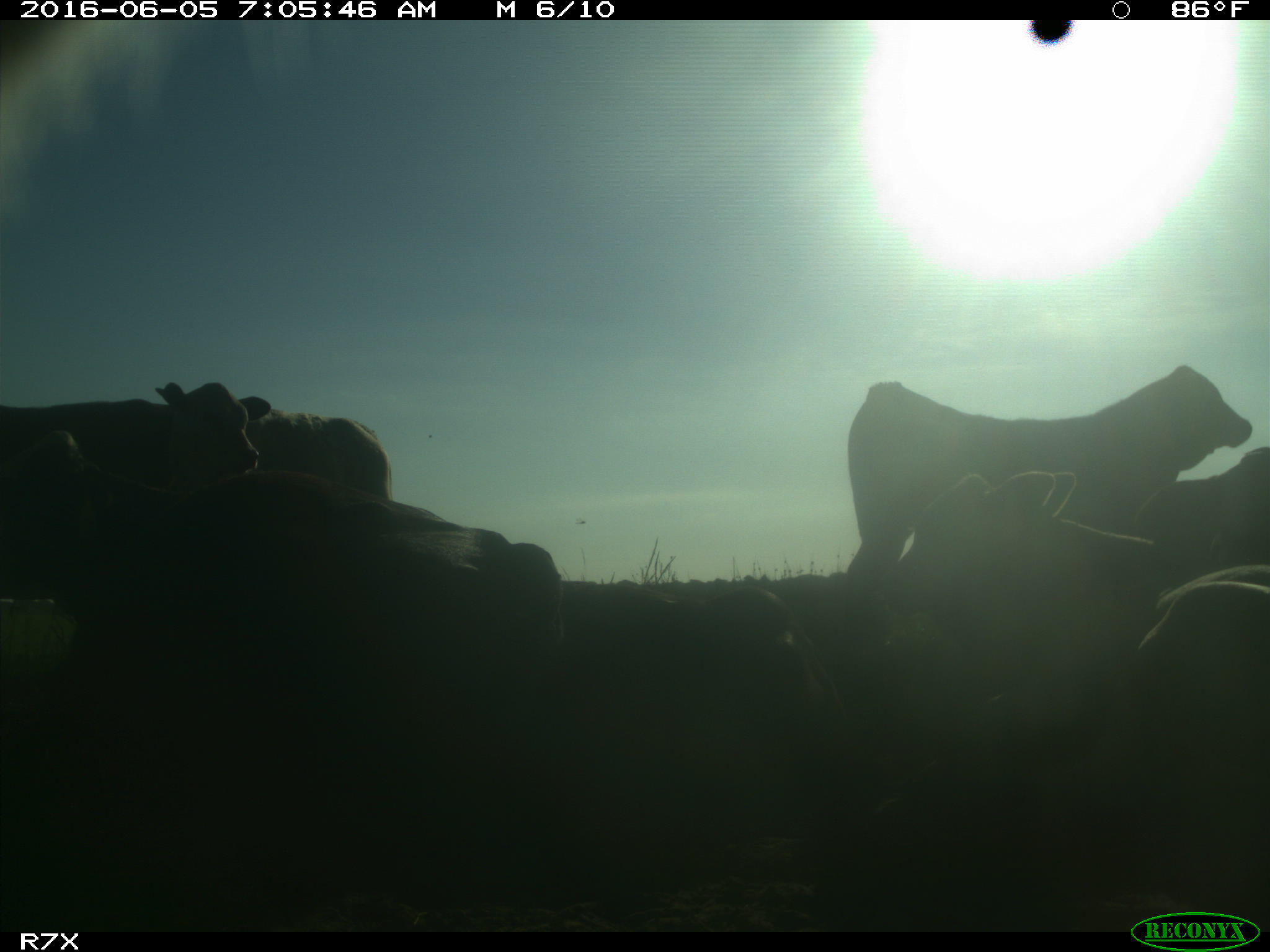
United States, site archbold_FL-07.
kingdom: Animalia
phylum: Chordata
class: Mammalia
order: Artiodactyla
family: Bovidae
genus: Bos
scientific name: Bos taurus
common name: domestic cow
Bos taurus (domestic cow).